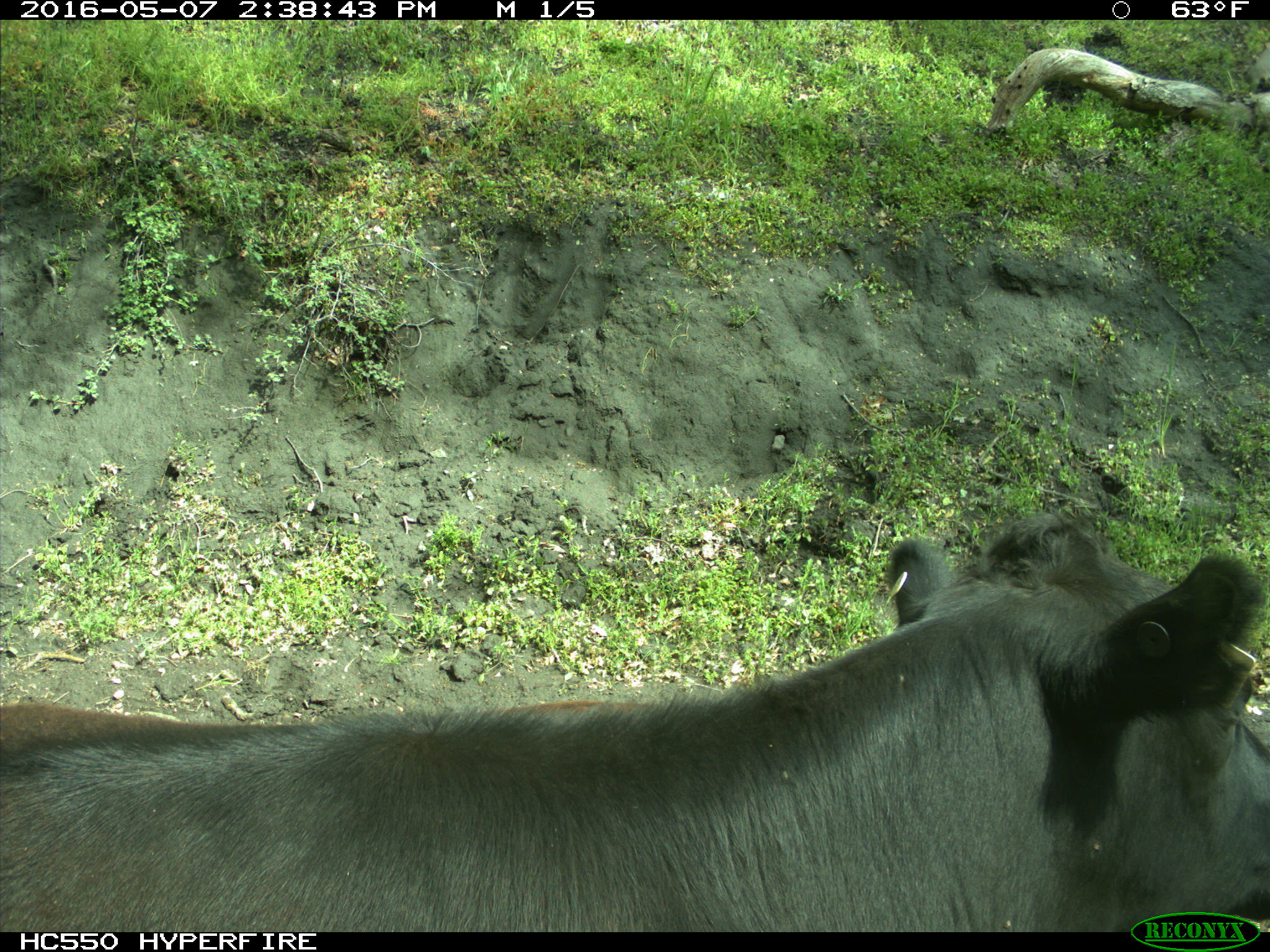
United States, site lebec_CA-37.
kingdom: Animalia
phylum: Chordata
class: Mammalia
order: Artiodactyla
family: Bovidae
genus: Bos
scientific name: Bos taurus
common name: domestic cow